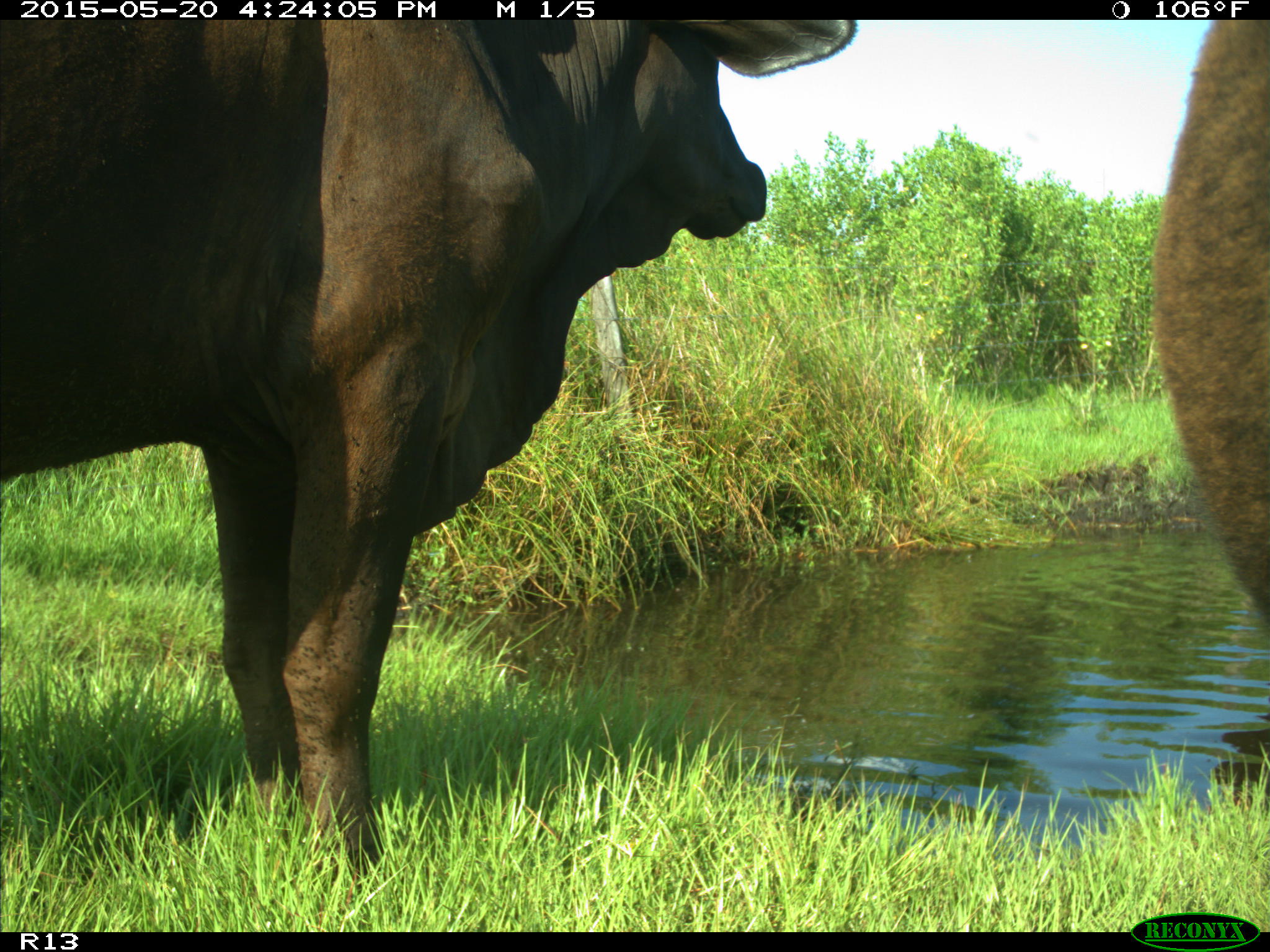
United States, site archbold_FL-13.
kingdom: Animalia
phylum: Chordata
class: Mammalia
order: Artiodactyla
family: Bovidae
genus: Bos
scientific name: Bos taurus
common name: domestic cow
Bos taurus (domestic cow).